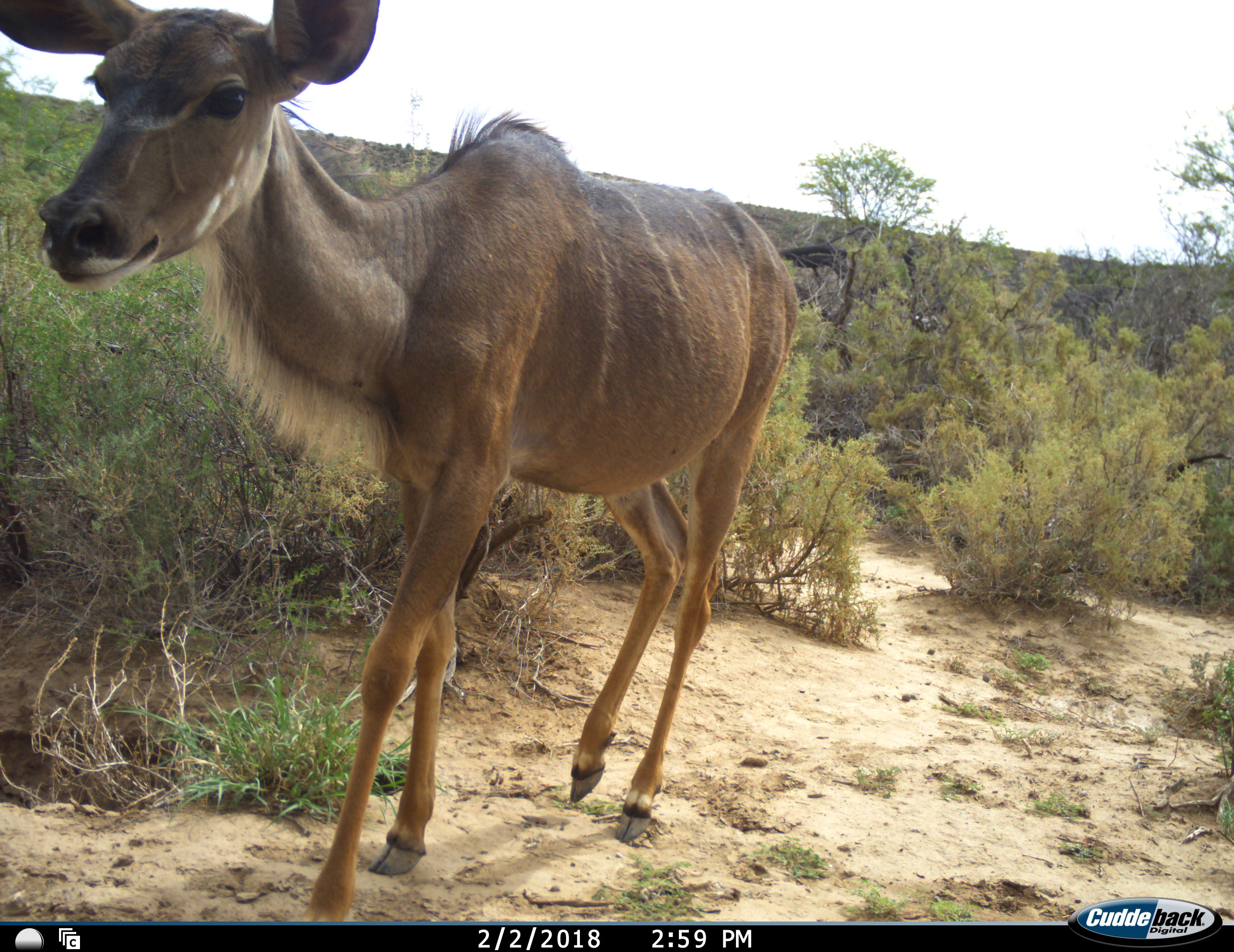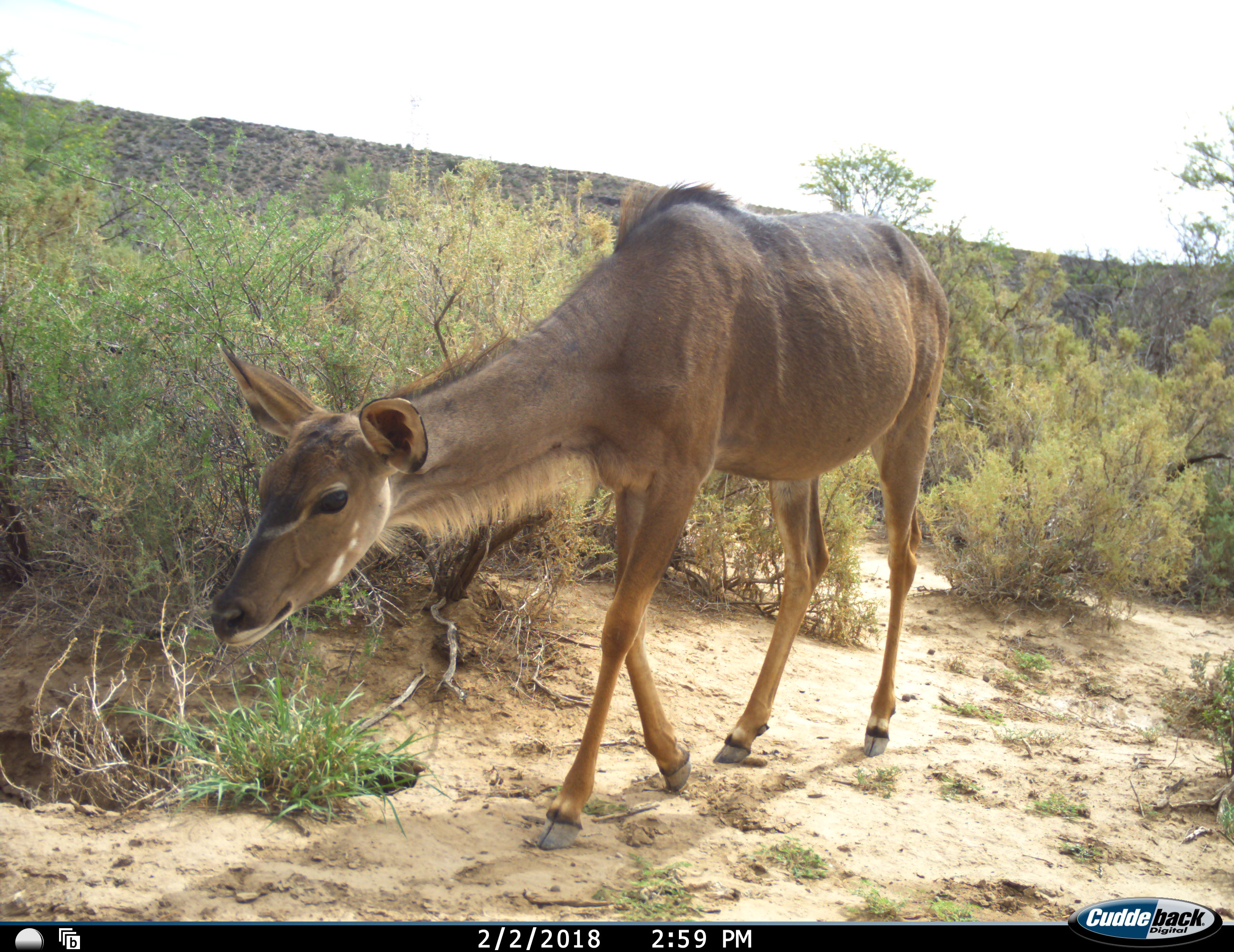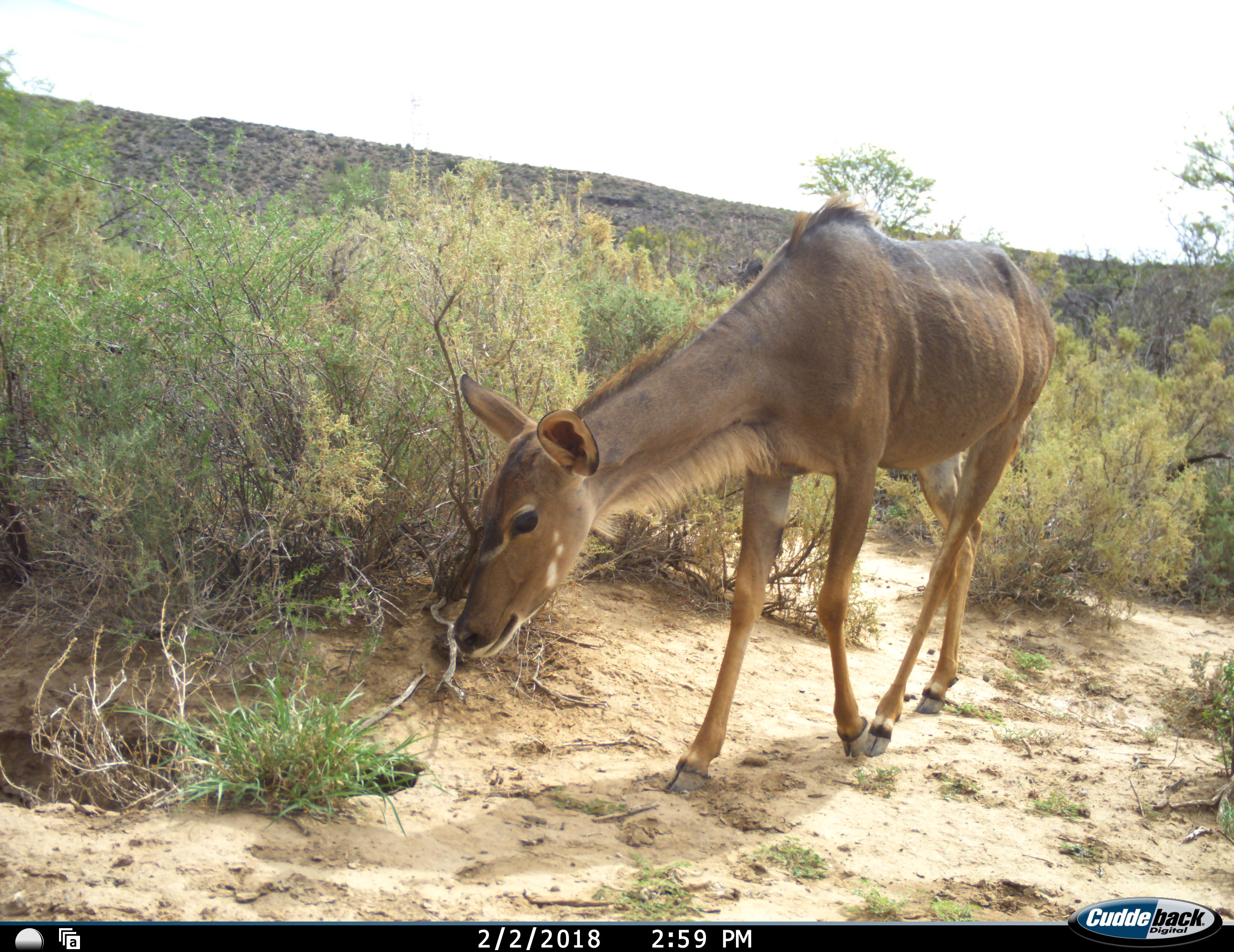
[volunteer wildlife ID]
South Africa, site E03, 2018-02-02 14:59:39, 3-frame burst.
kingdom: Animalia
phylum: Chordata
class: Mammalia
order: Artiodactyla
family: Bovidae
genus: Tragelaphus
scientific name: Tragelaphus strepsiceros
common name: greater kudu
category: kudu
Kudu (greater kudu) (Tragelaphus strepsiceros), count 1. Behavior (volunteer vote fractions): standing 29%, resting 0%, moving 86%, interacting 0%. Young present (vote fraction): 0%. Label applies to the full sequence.